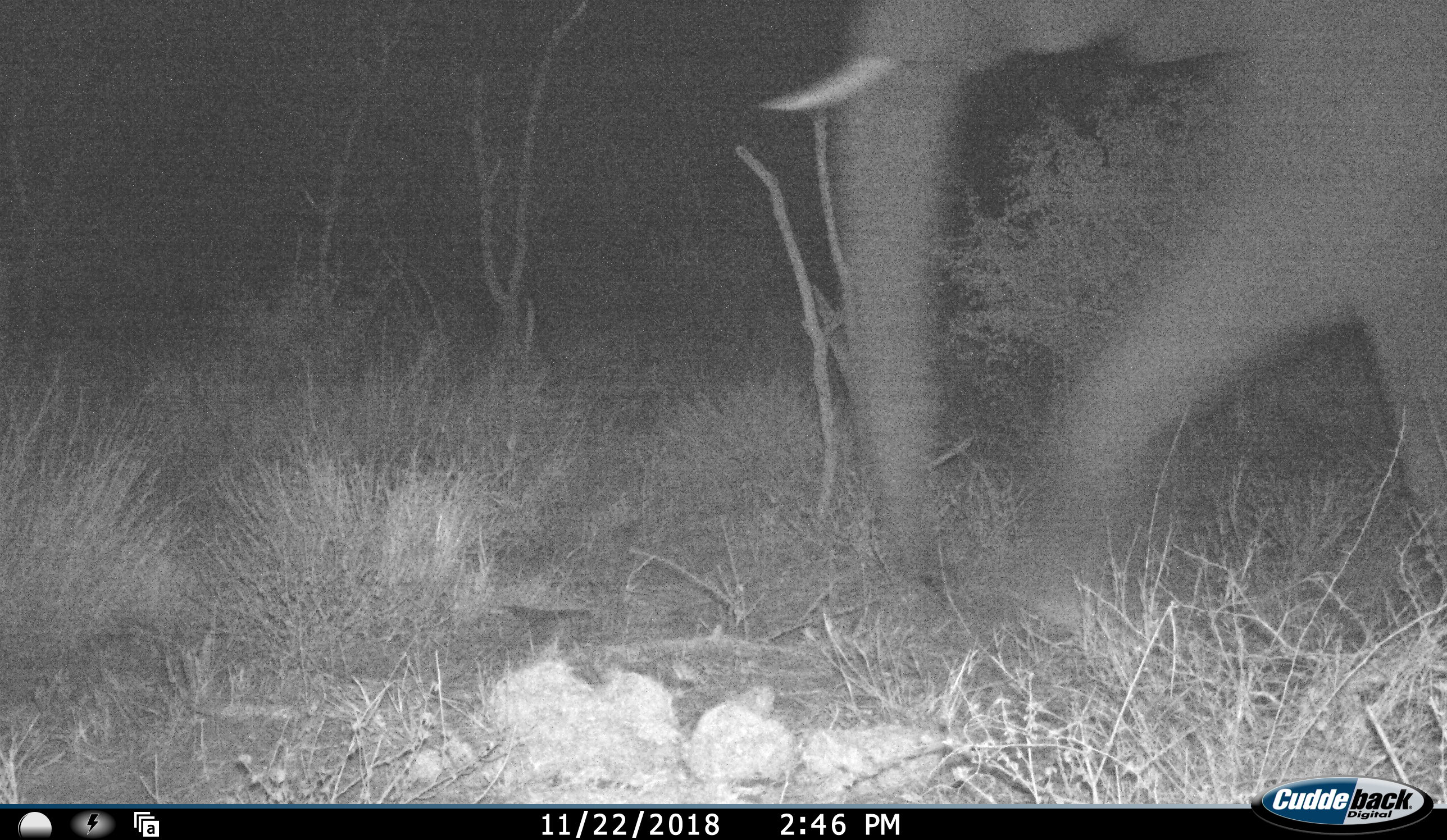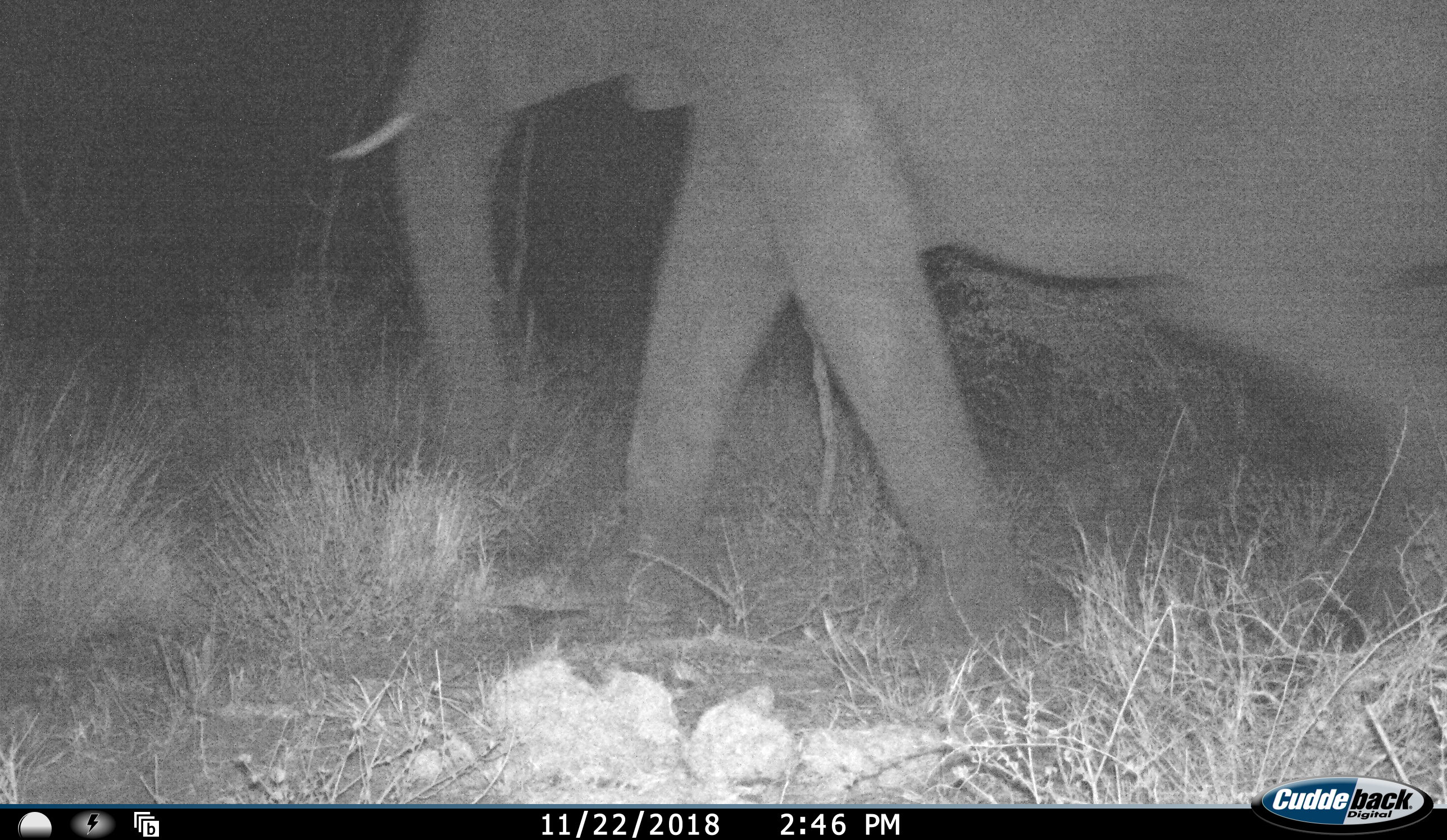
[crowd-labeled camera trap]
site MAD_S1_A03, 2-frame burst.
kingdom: Animalia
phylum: Chordata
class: Mammalia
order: Proboscidea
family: Elephantidae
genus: Loxodonta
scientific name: Loxodonta africana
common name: african bush elephant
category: elephant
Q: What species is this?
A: Elephant (african bush elephant) (Loxodonta africana).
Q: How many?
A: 2.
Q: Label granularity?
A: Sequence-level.